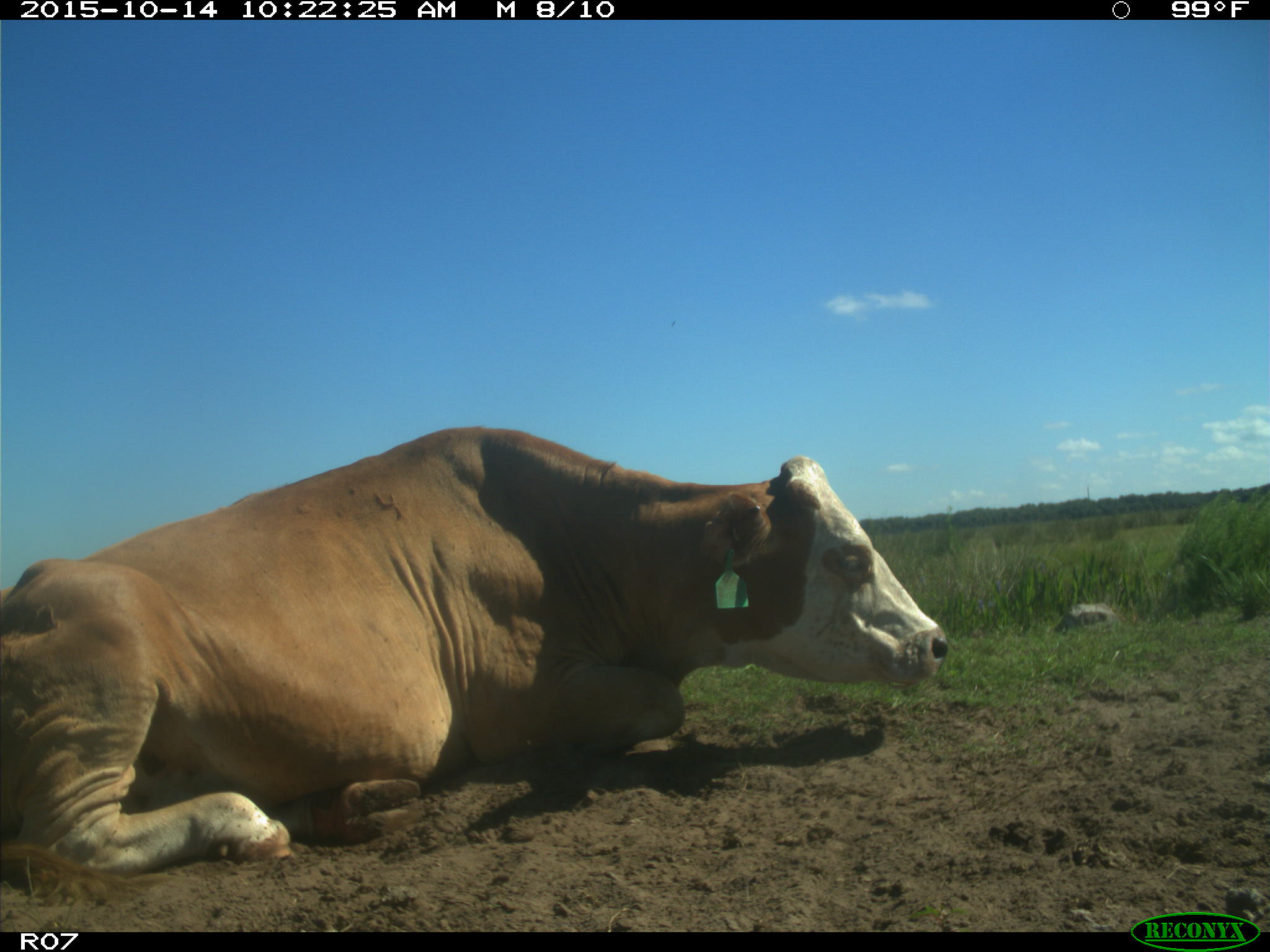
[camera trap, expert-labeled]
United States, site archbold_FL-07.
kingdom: Animalia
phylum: Chordata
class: Mammalia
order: Artiodactyla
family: Bovidae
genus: Bos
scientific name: Bos taurus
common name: domestic cow